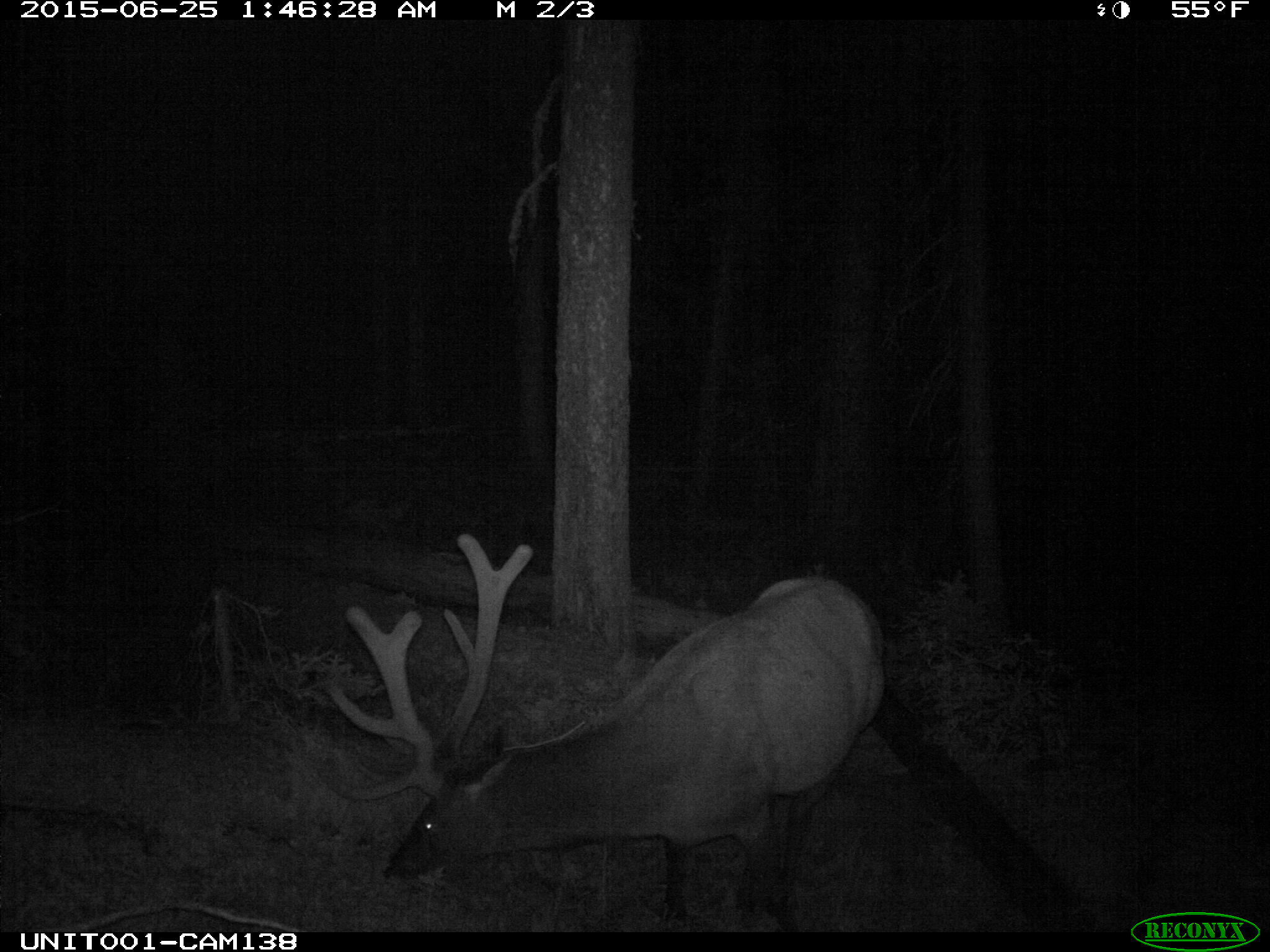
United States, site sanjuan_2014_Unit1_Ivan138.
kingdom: Animalia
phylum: Chordata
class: Mammalia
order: Artiodactyla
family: Cervidae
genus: Cervus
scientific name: Cervus elaphus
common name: red deer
Cervus elaphus (red deer).